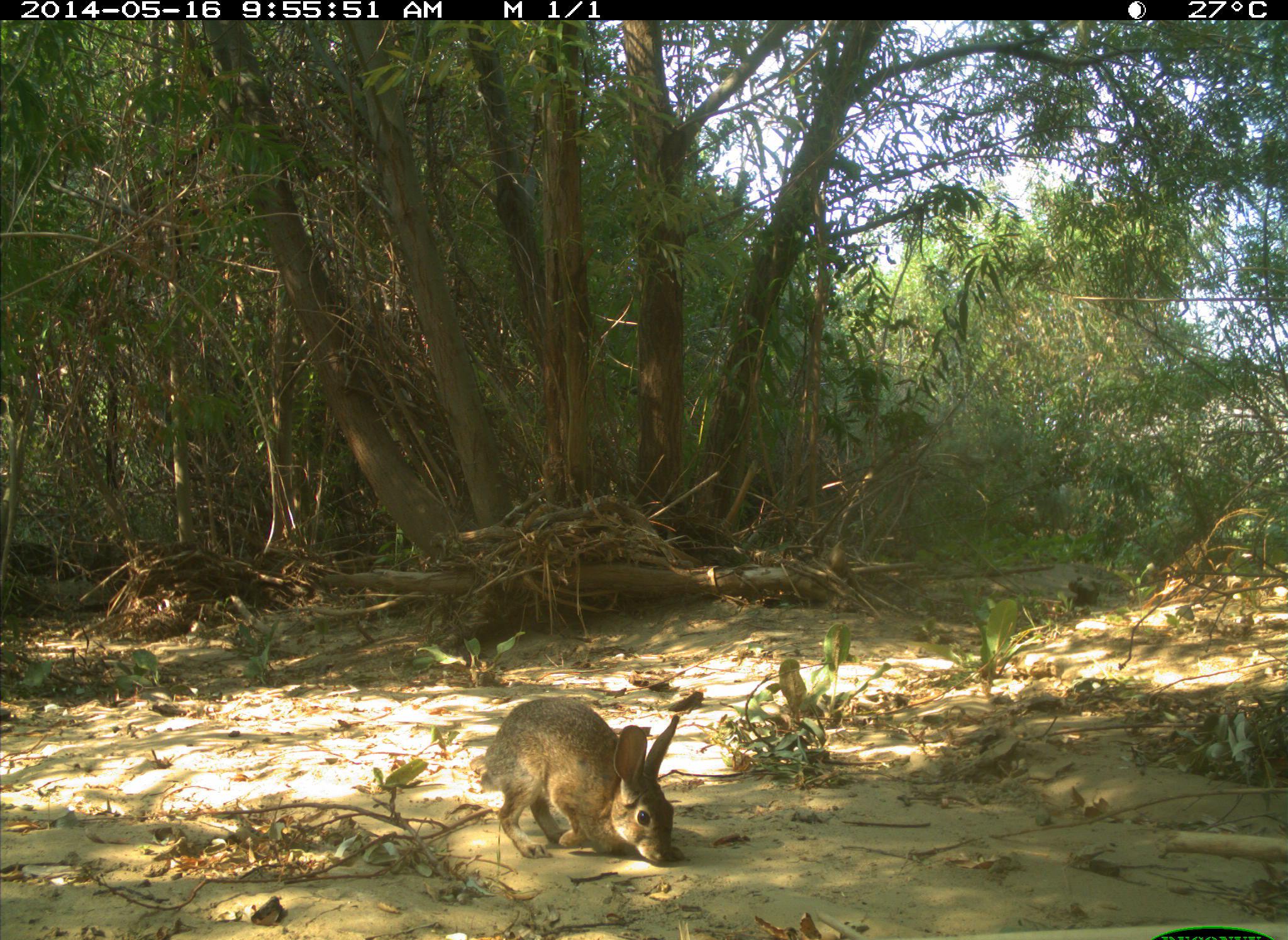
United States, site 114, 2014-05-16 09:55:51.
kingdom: Animalia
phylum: Chordata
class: Mammalia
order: Lagomorpha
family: Leporidae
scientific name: Leporidae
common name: rabbits and hares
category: rabbit